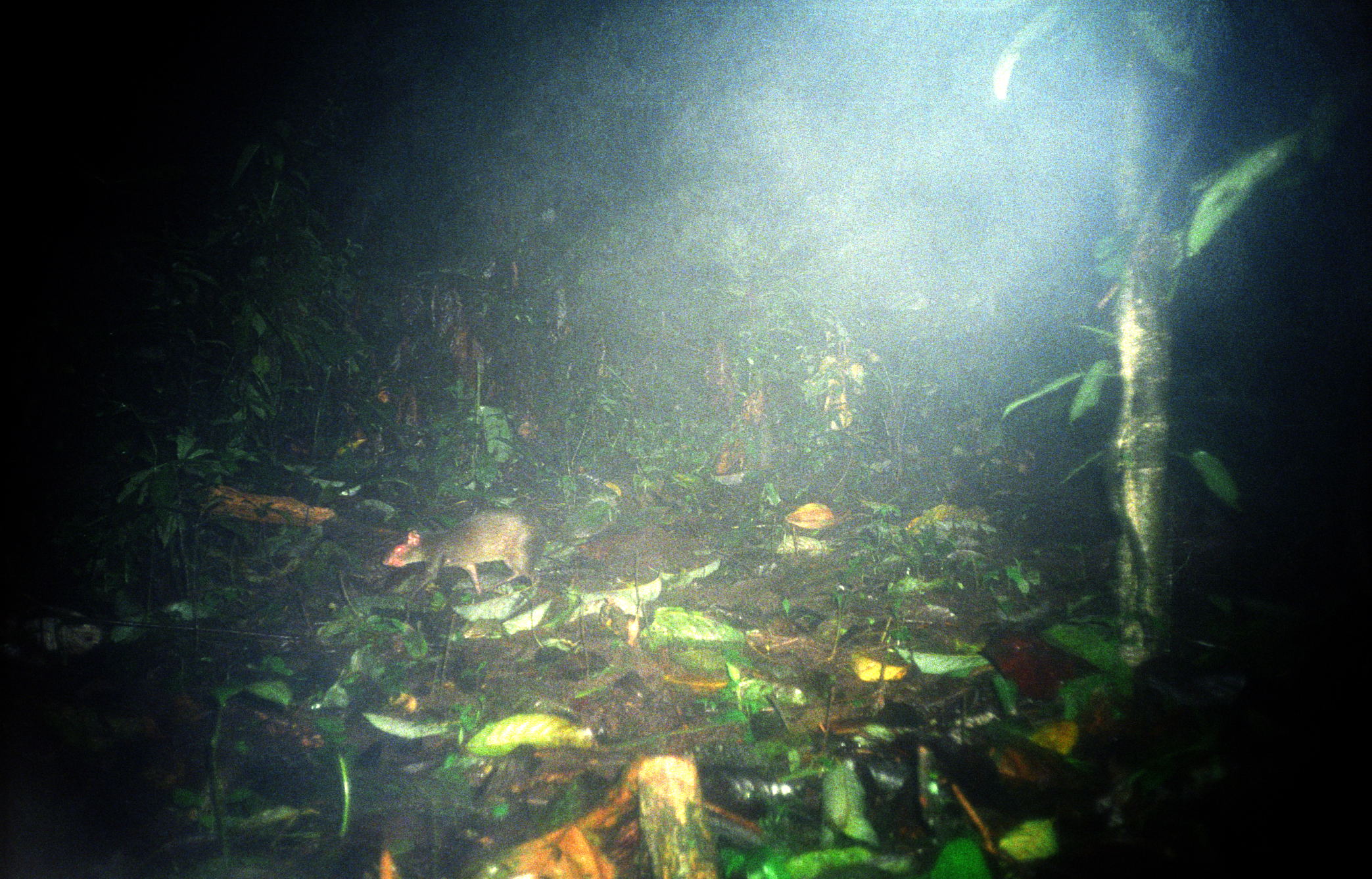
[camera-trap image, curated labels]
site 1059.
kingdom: Animalia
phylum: Chordata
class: Mammalia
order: Rodentia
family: Dasyproctidae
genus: Dasyprocta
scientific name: Dasyprocta punctata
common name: central american agouti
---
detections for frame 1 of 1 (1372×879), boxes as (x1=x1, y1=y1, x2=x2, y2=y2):
dasyprocta punctata: (x1=382, y1=508, x2=546, y2=598)